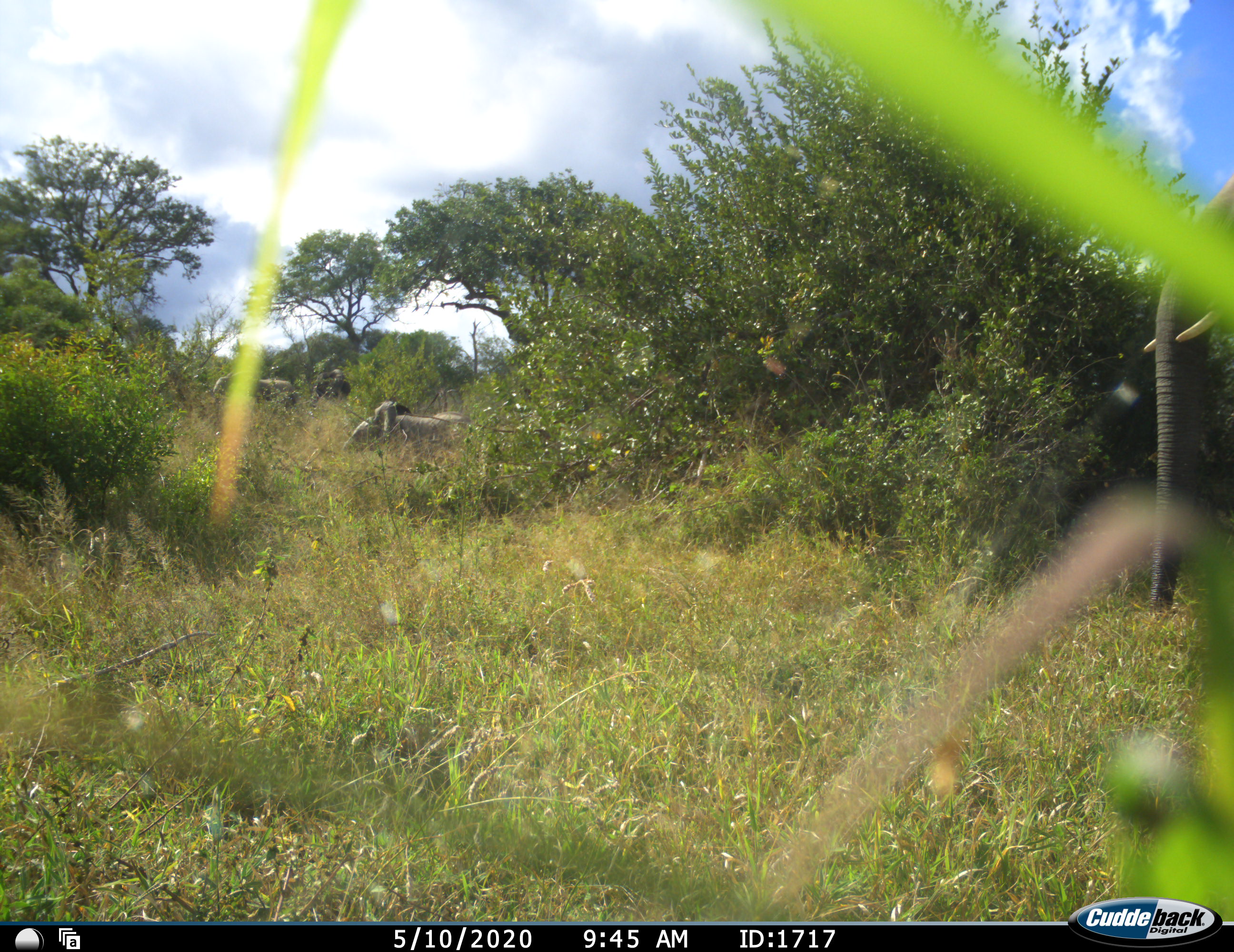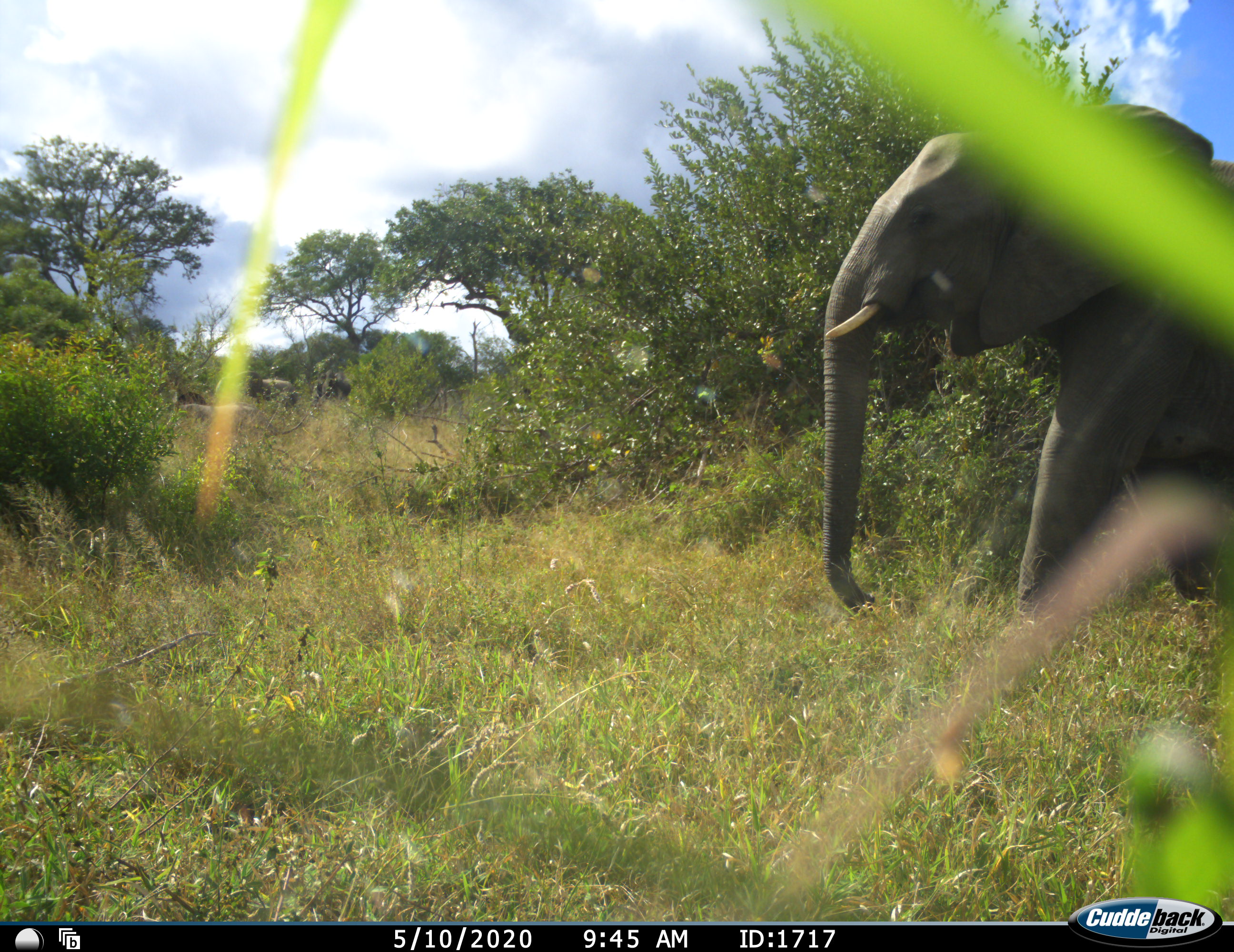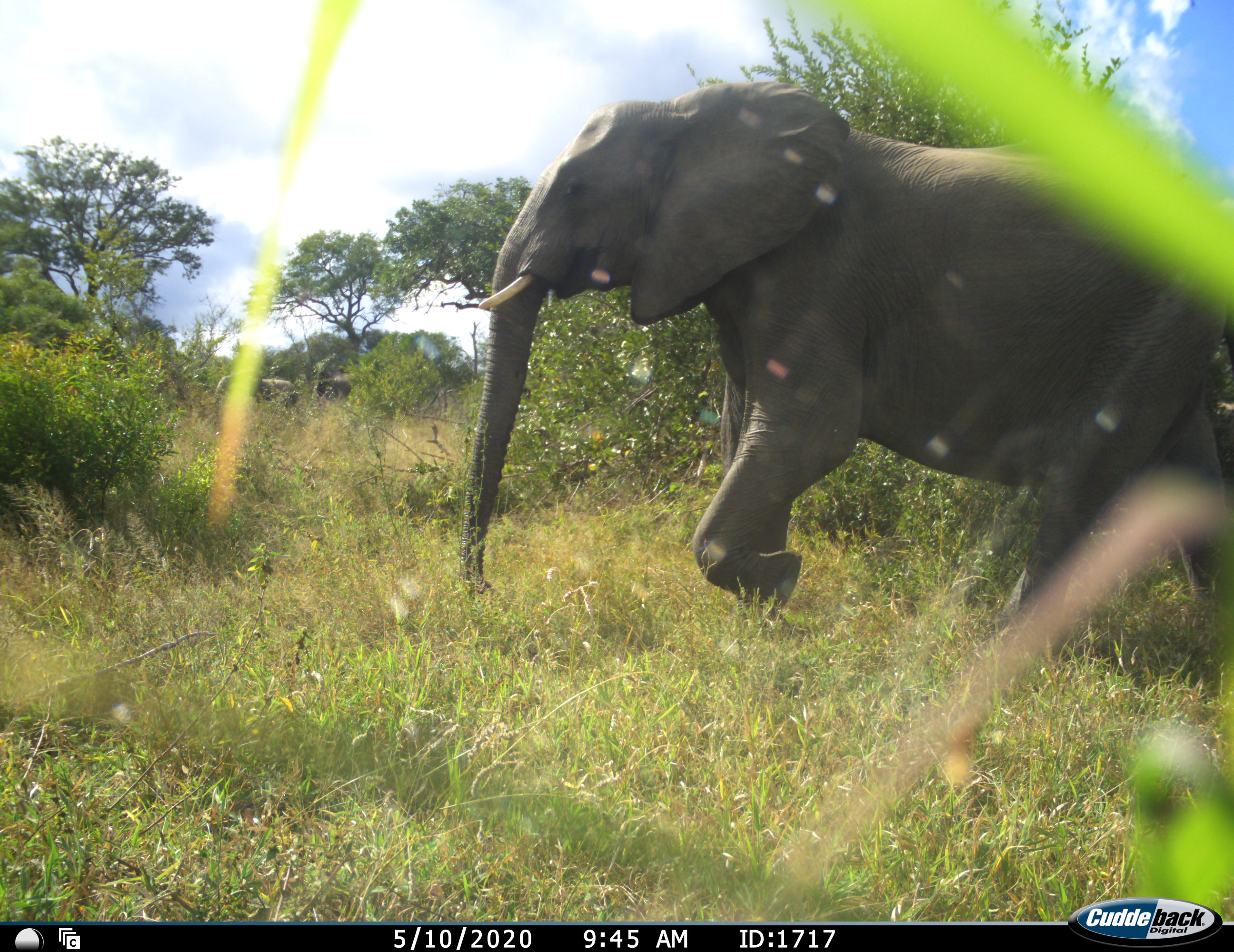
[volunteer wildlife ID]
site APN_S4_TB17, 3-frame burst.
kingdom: Animalia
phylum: Chordata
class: Mammalia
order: Proboscidea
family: Elephantidae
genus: Loxodonta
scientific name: Loxodonta africana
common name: african bush elephant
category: elephant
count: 4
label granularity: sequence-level